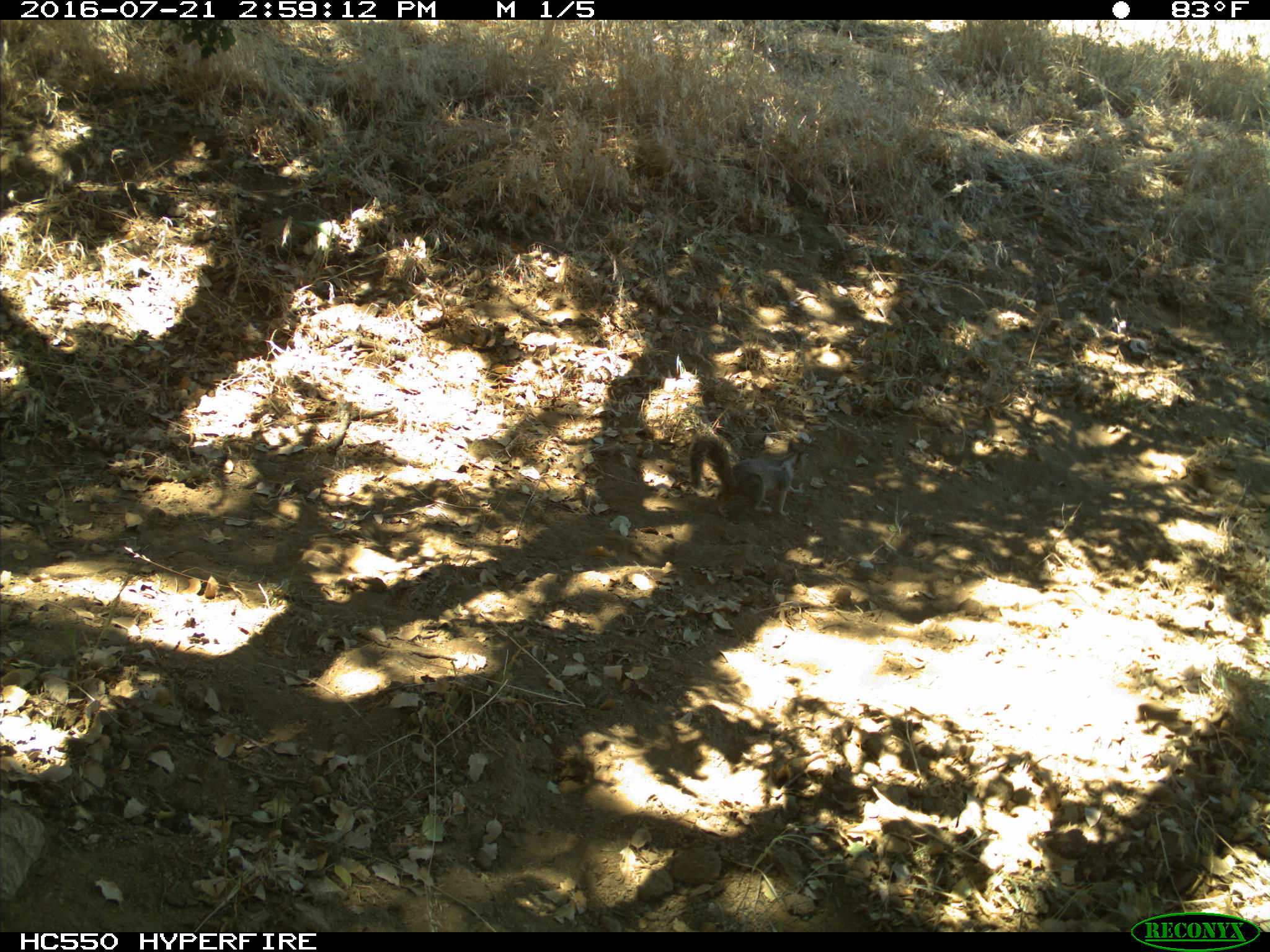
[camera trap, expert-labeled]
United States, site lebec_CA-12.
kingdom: Animalia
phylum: Chordata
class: Mammalia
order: Rodentia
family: Sciuridae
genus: Otospermophilus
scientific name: Otospermophilus beecheyi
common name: california ground squirrel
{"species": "Otospermophilus beecheyi (california ground squirrel)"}